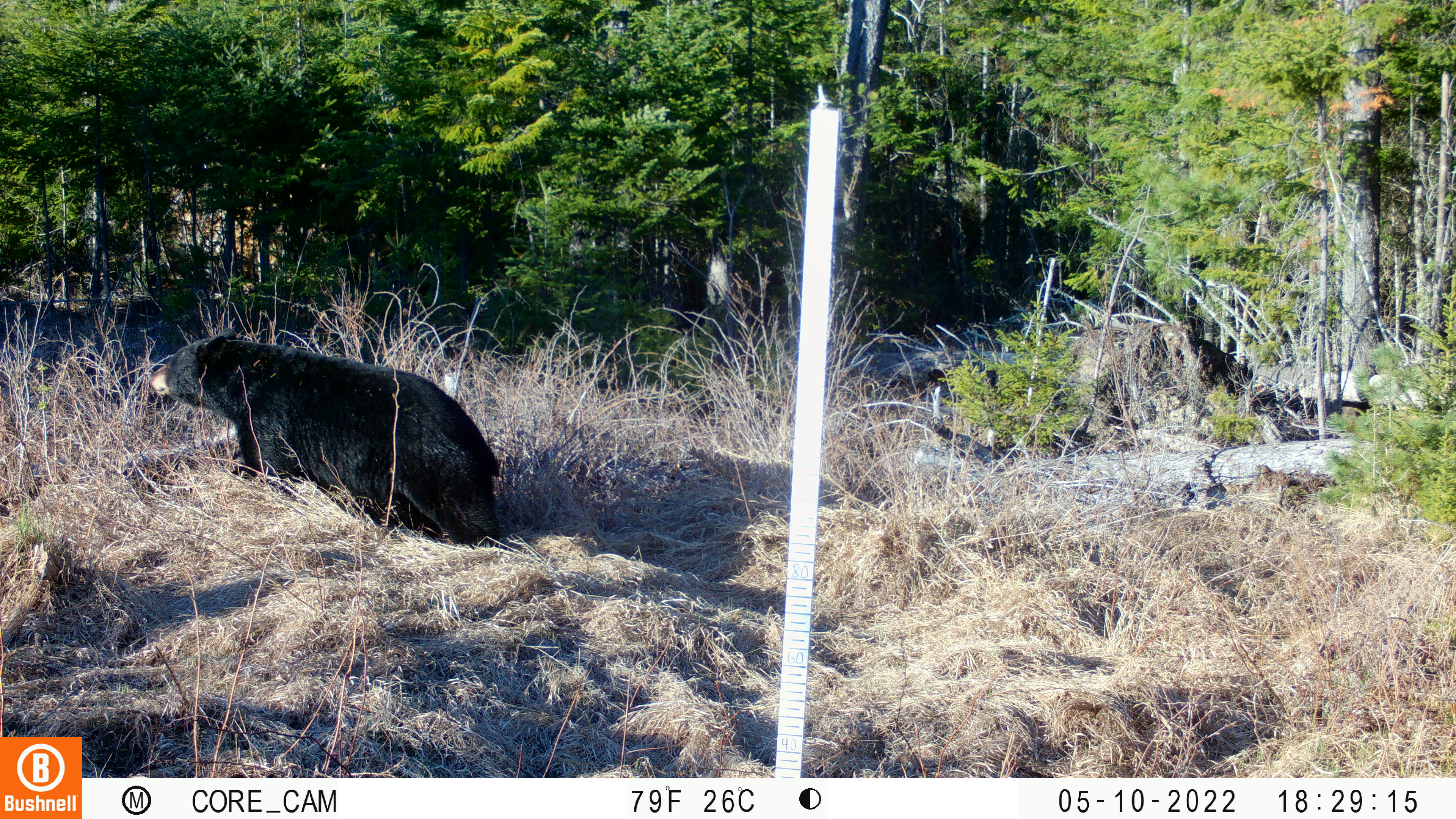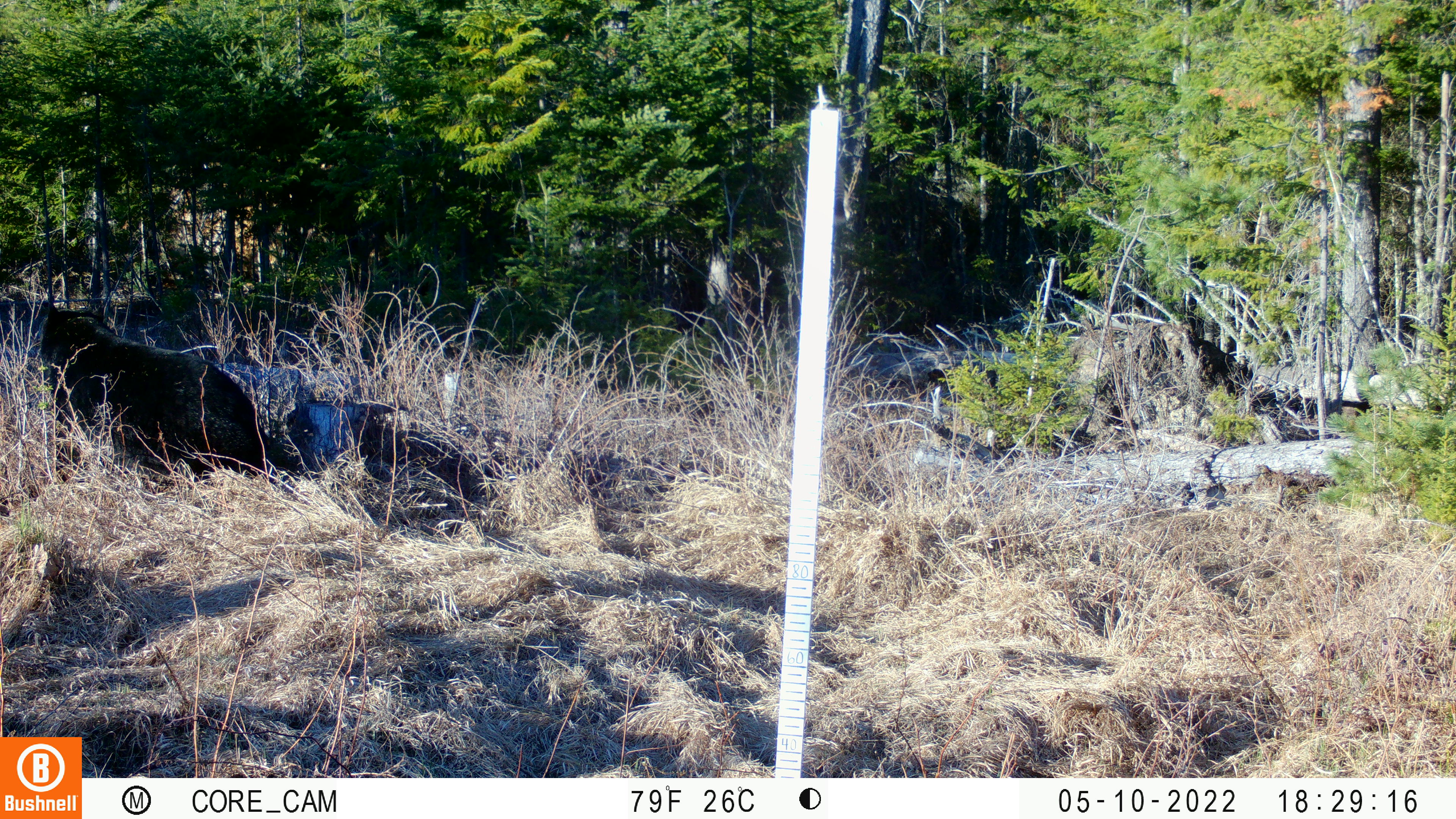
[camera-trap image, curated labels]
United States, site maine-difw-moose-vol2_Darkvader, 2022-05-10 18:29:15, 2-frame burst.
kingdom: Animalia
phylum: Chordata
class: Mammalia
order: Carnivora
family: Ursidae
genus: Ursus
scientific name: Ursus americanus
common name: black bear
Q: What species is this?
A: Black bear (Ursus americanus).